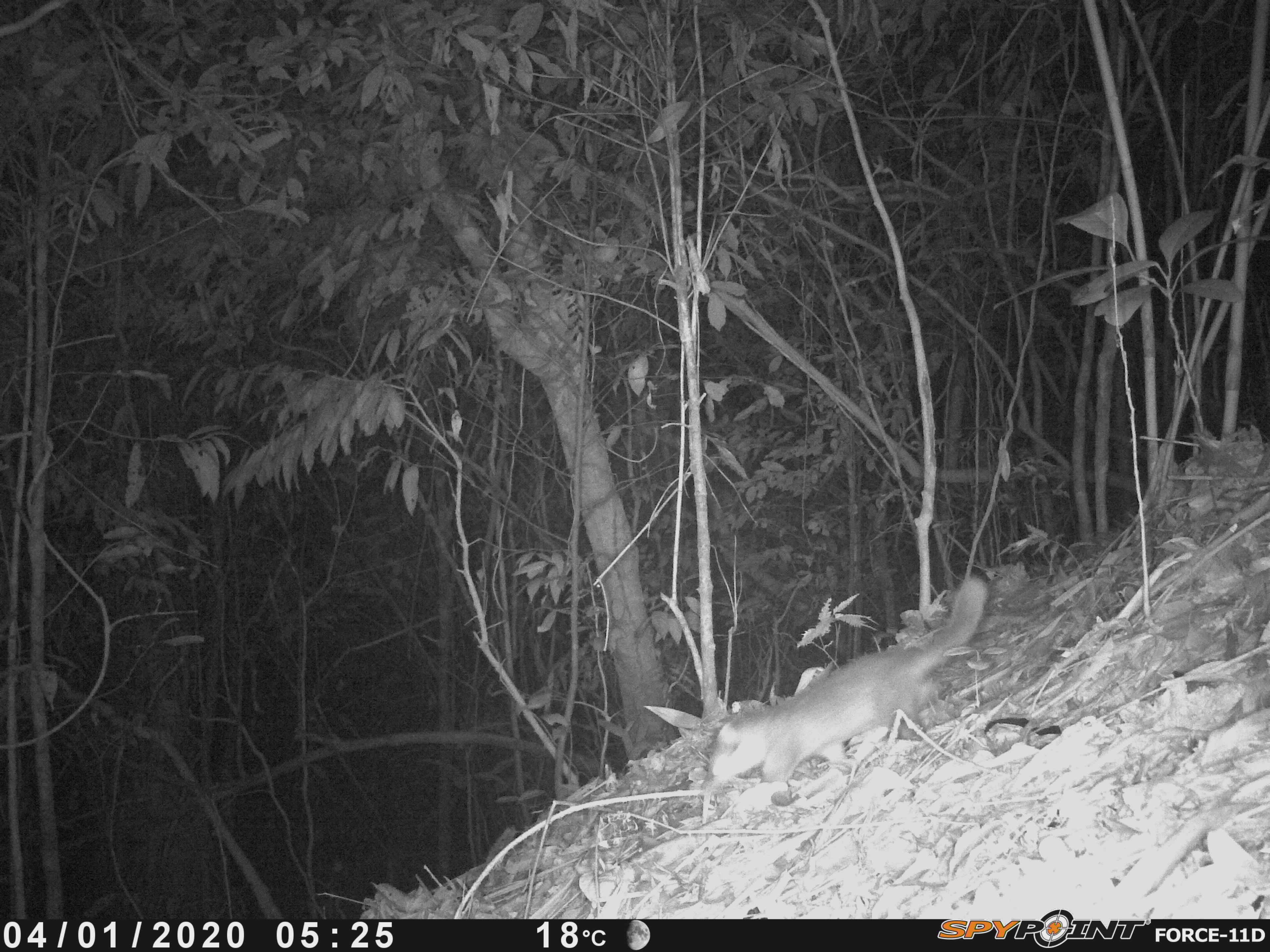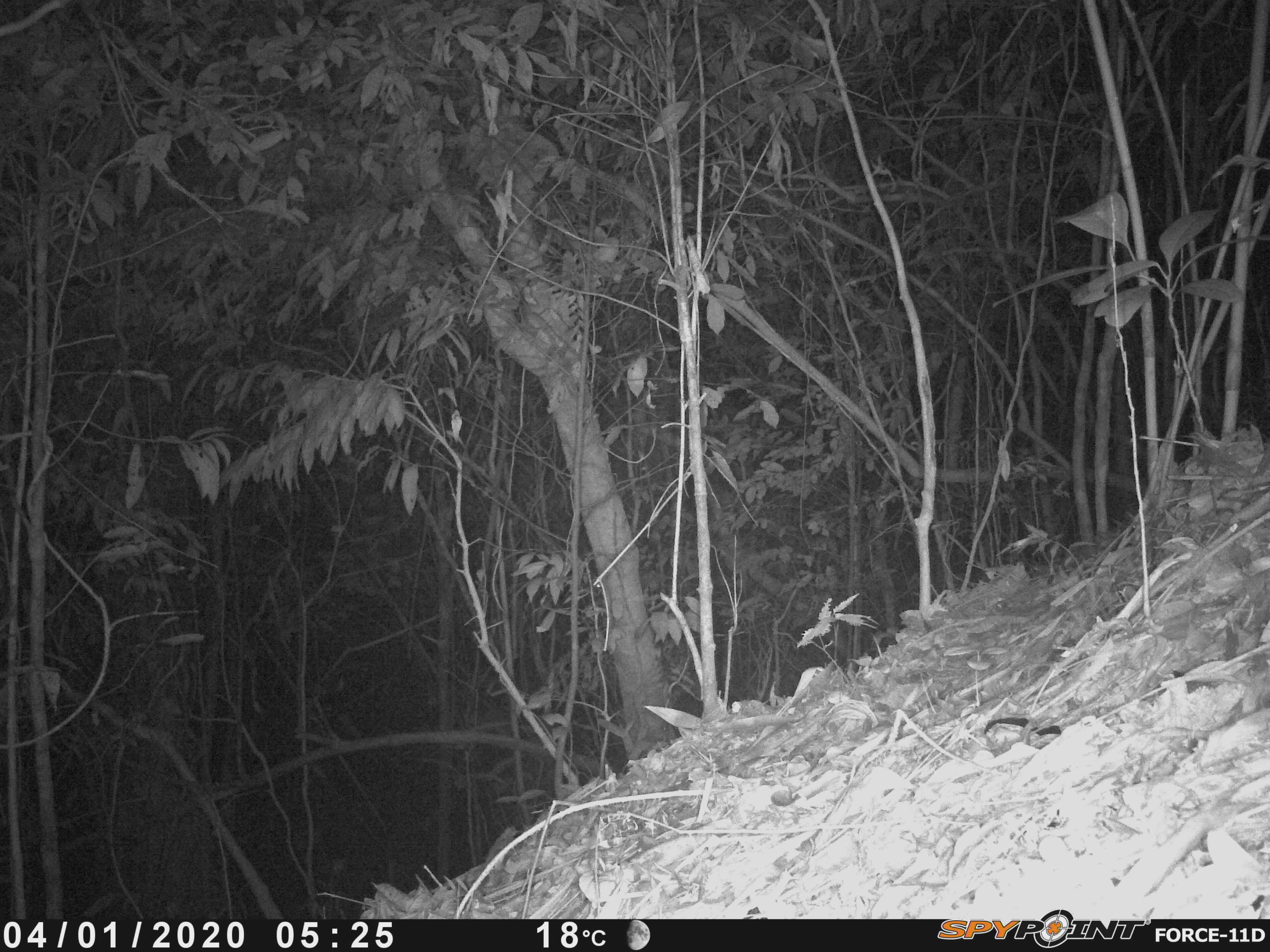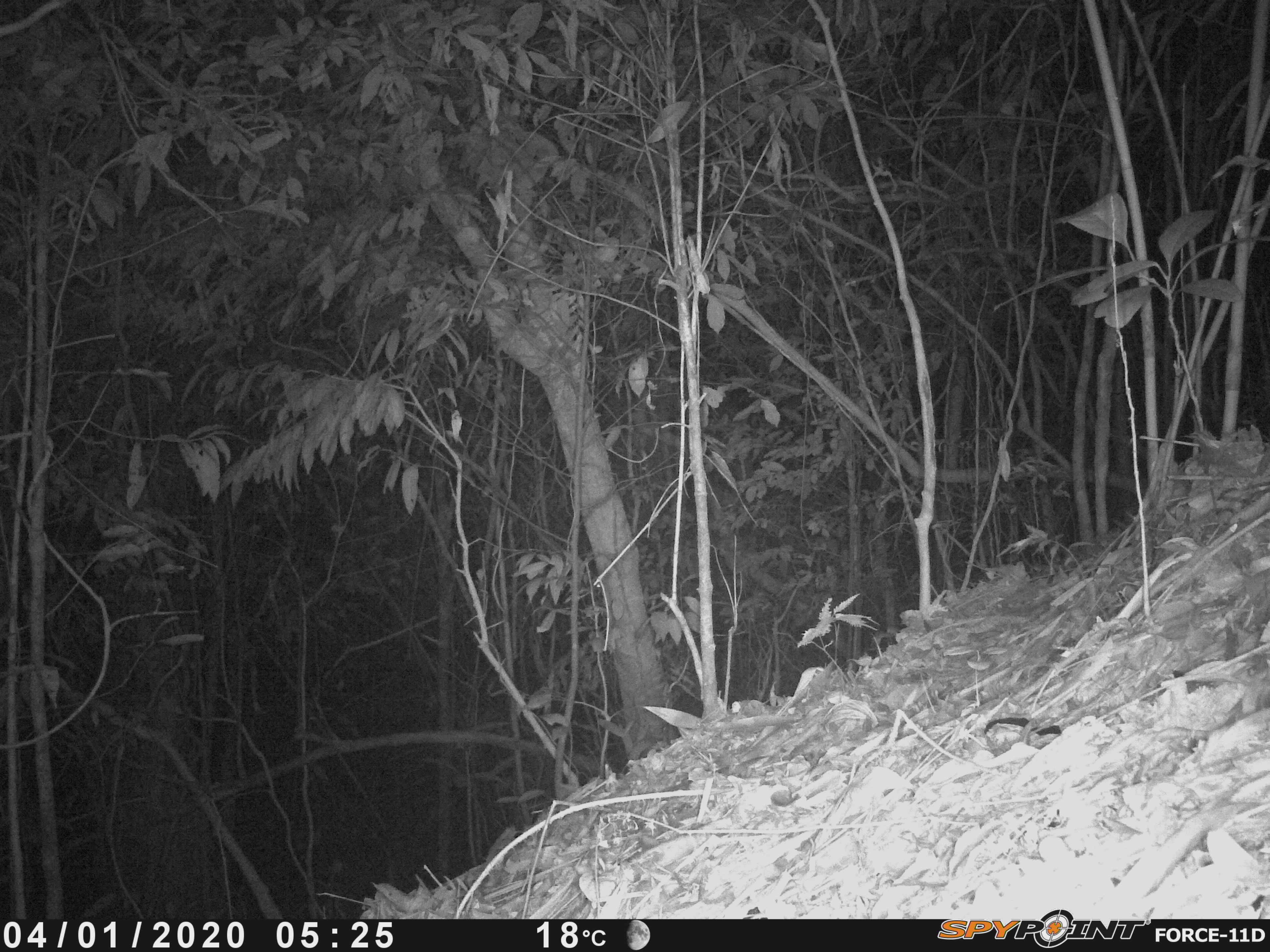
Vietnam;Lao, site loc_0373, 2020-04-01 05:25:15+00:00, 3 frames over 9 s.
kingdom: Animalia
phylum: Chordata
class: Mammalia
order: Carnivora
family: Mustelidae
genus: Melogale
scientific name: Melogale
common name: ferret badger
Ferret badger (Melogale). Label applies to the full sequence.